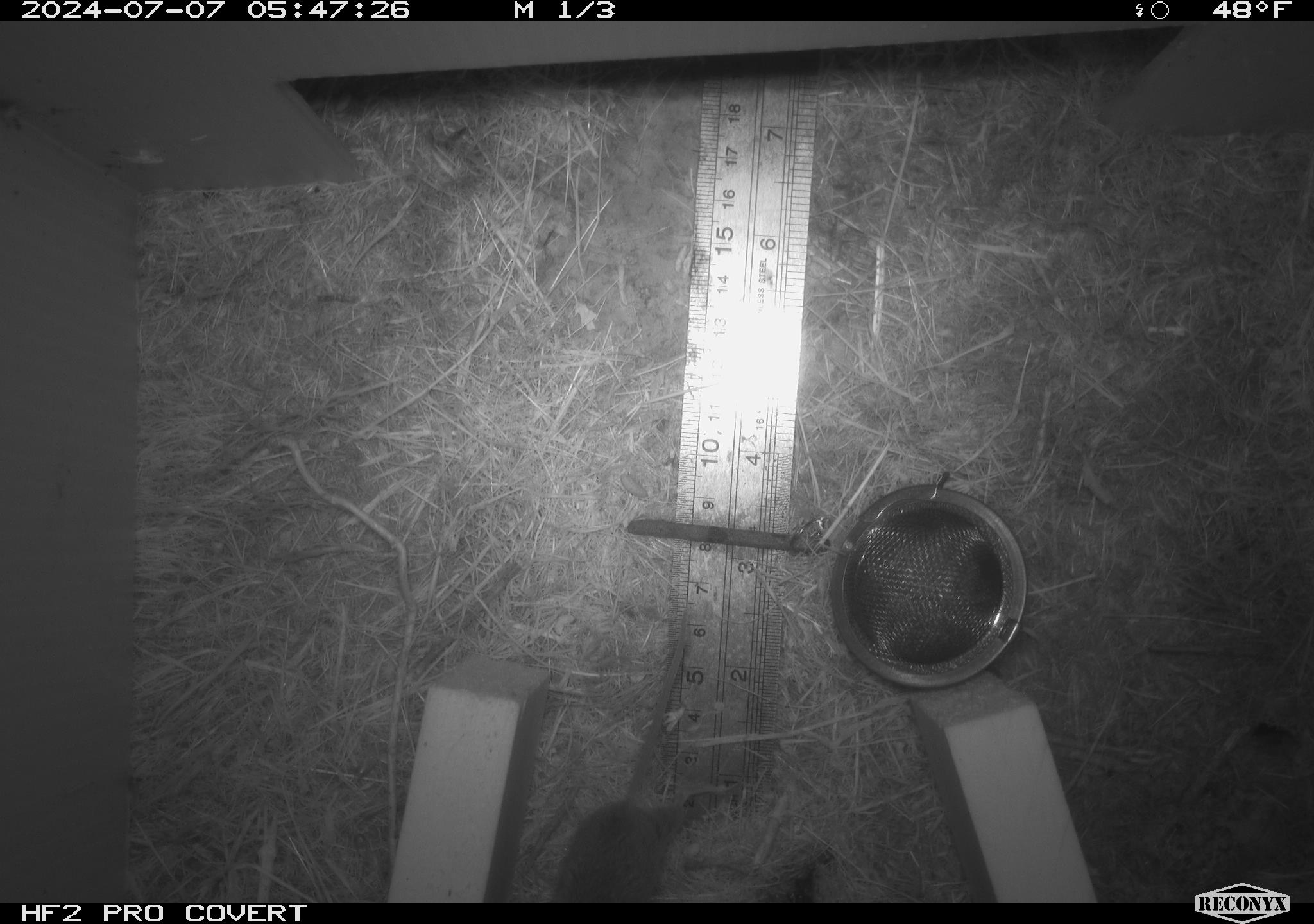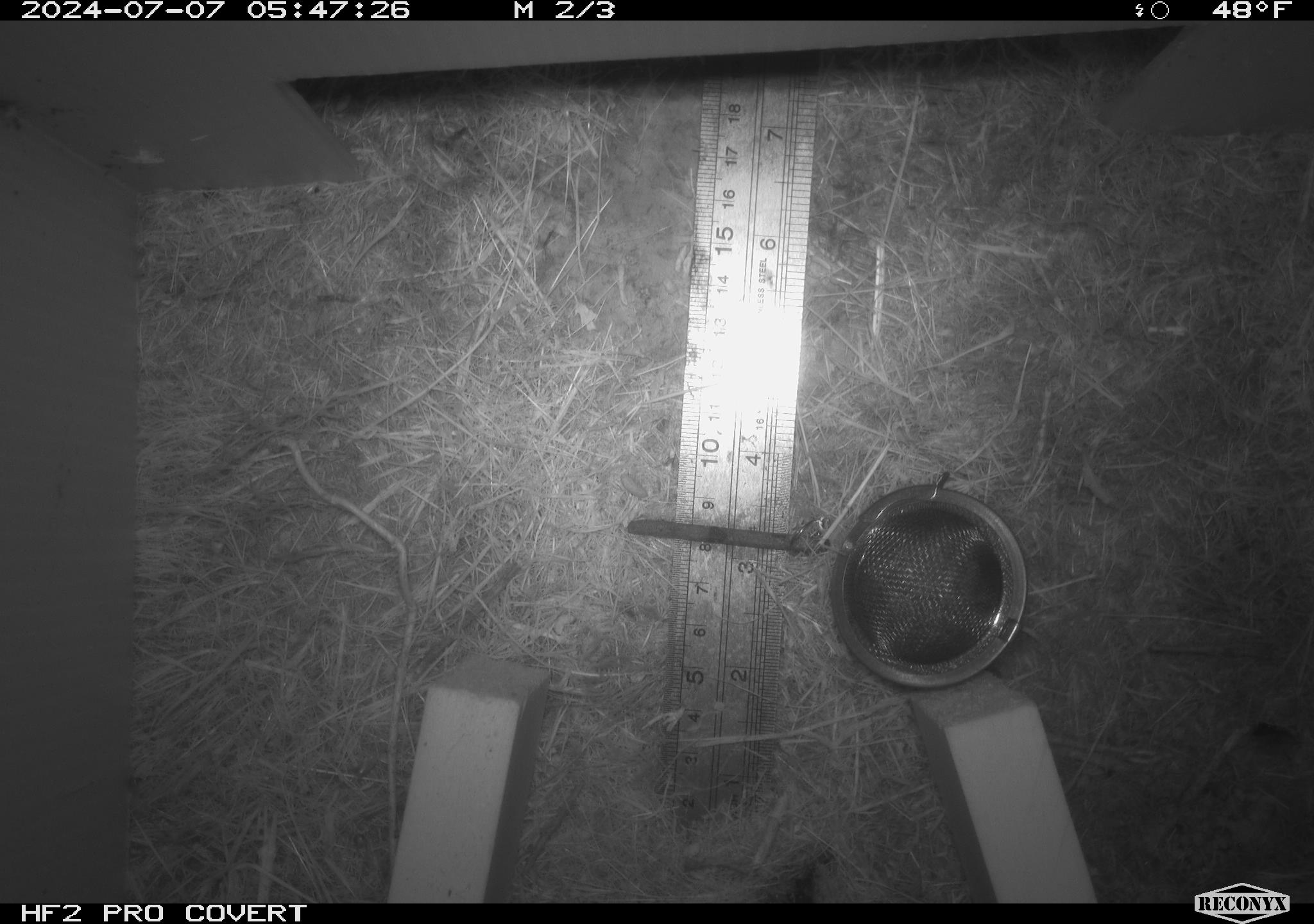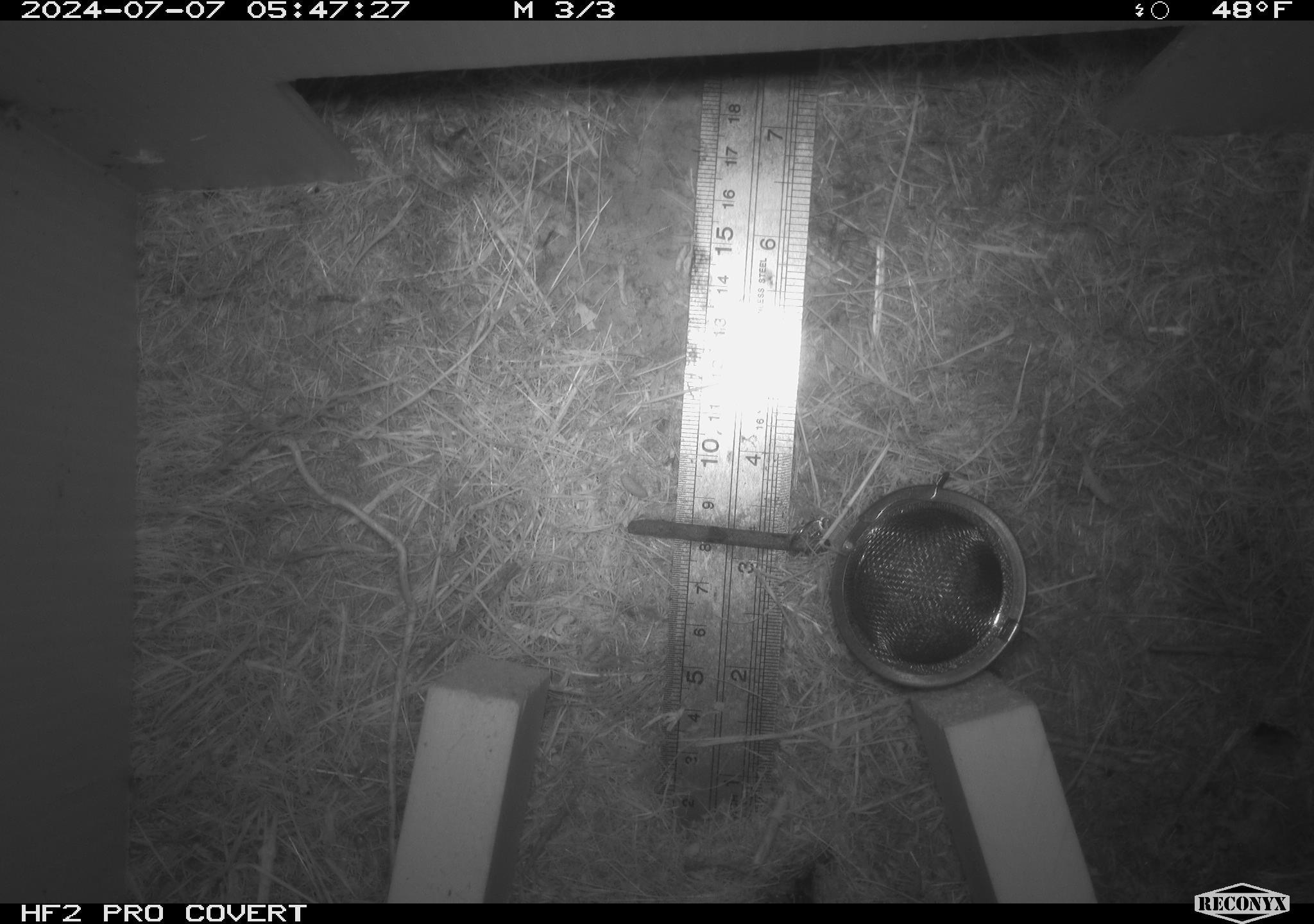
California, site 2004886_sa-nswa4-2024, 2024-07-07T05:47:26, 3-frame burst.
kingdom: Animalia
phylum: Chordata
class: Mammalia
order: Rodentia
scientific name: Rodentia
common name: mouse species